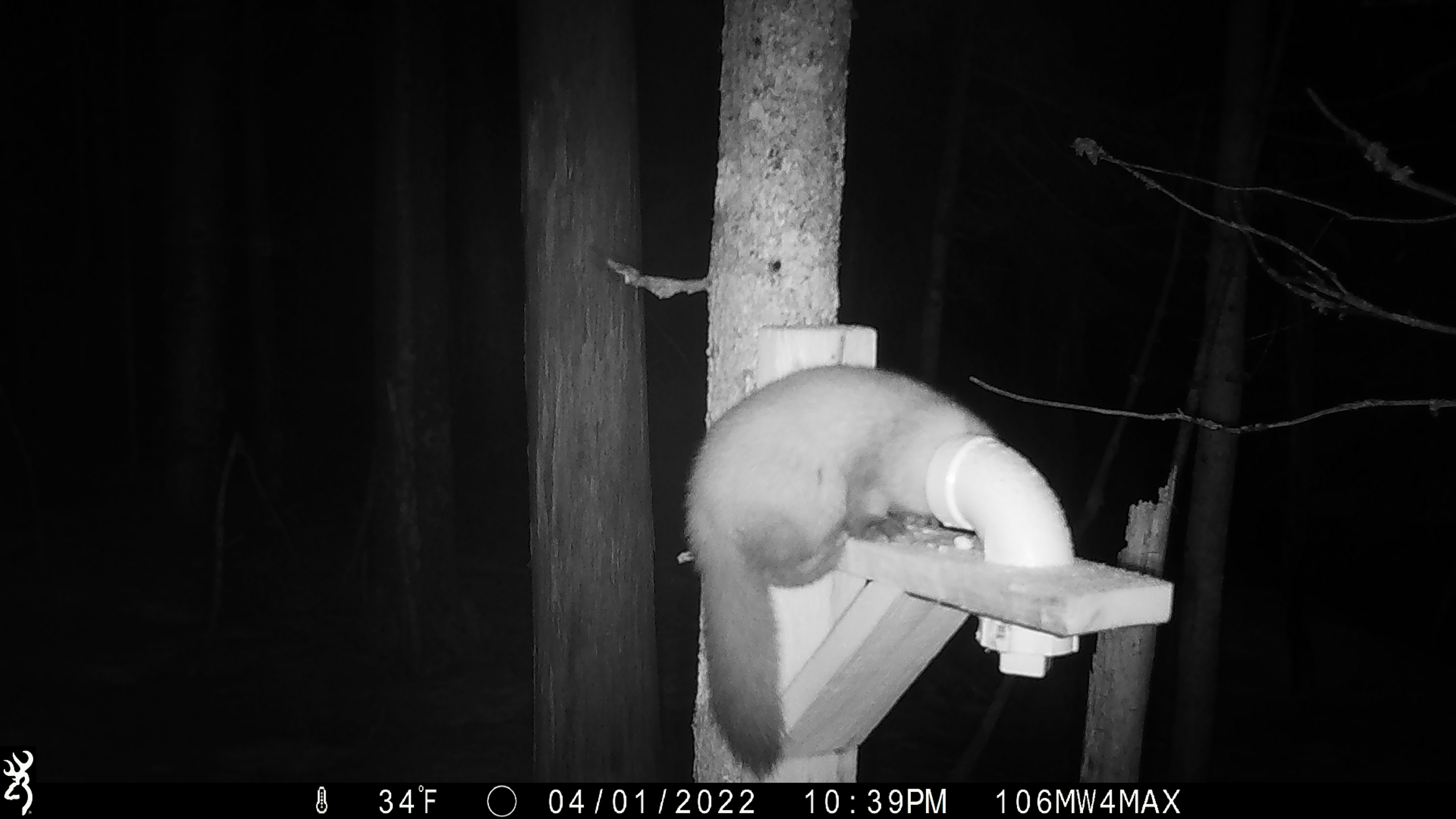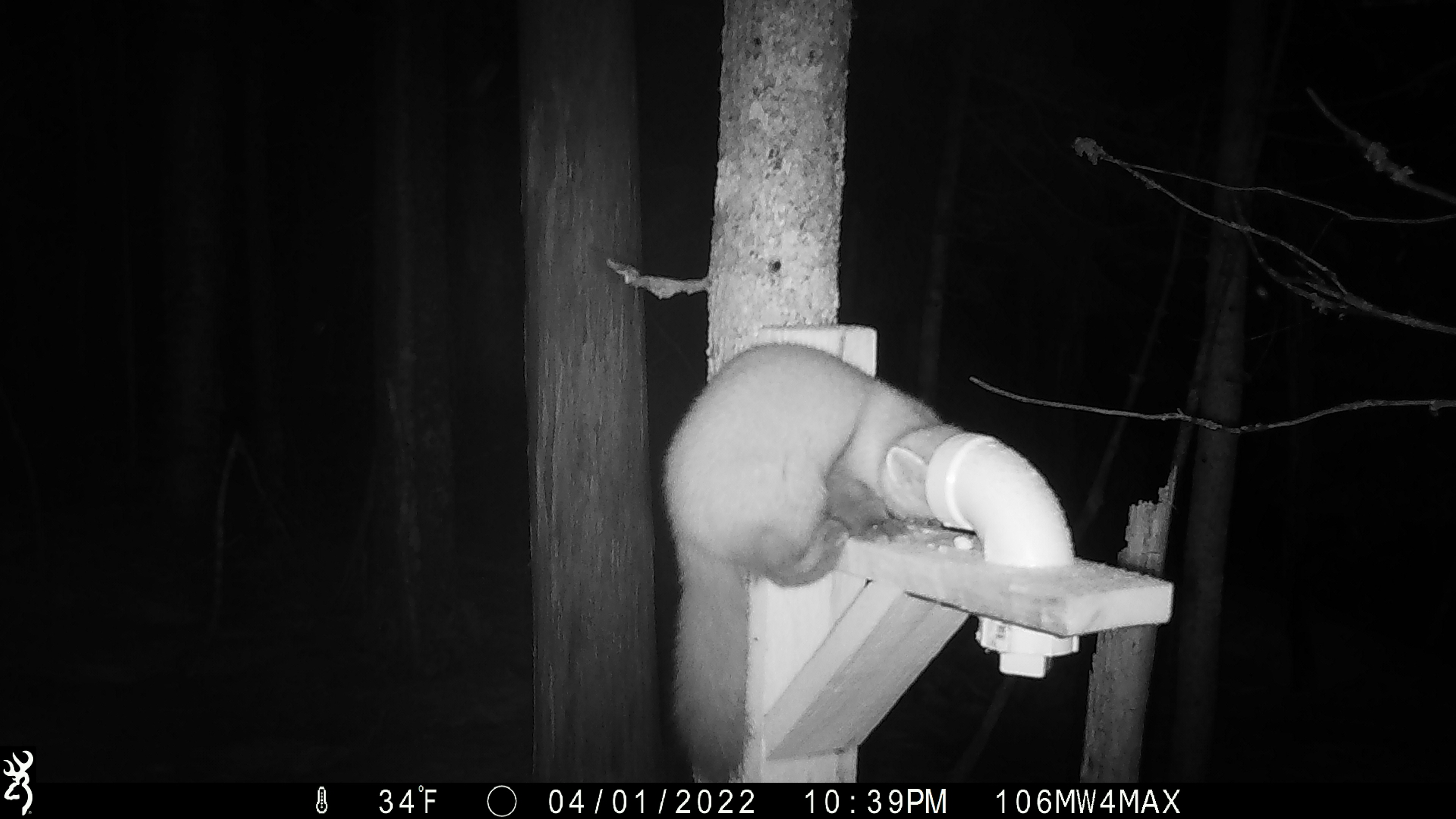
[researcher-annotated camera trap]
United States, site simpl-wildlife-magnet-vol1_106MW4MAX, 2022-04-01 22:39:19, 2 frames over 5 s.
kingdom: Animalia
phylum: Chordata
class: Mammalia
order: Carnivora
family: Mustelidae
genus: Martes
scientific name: Martes americana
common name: american marten